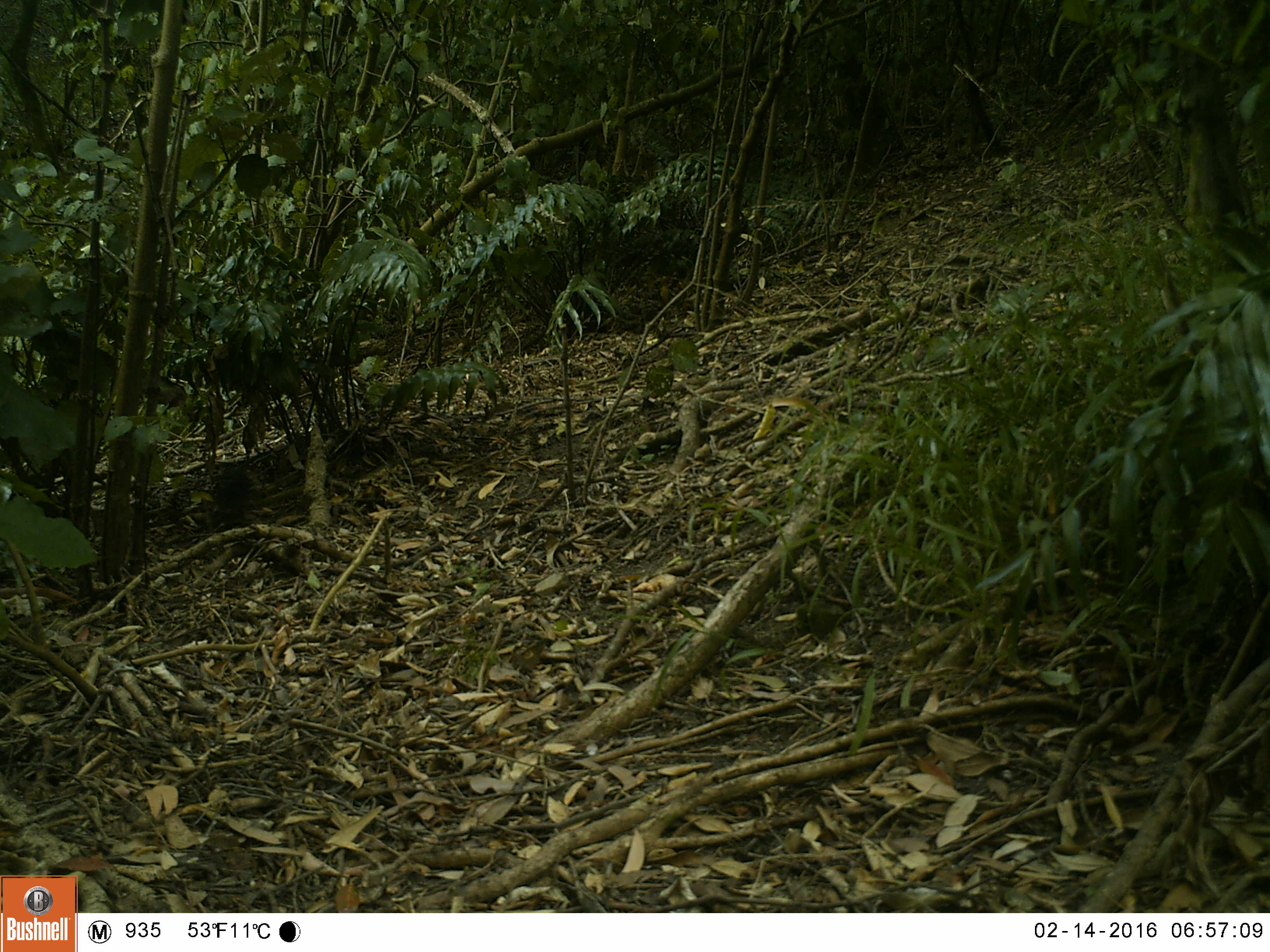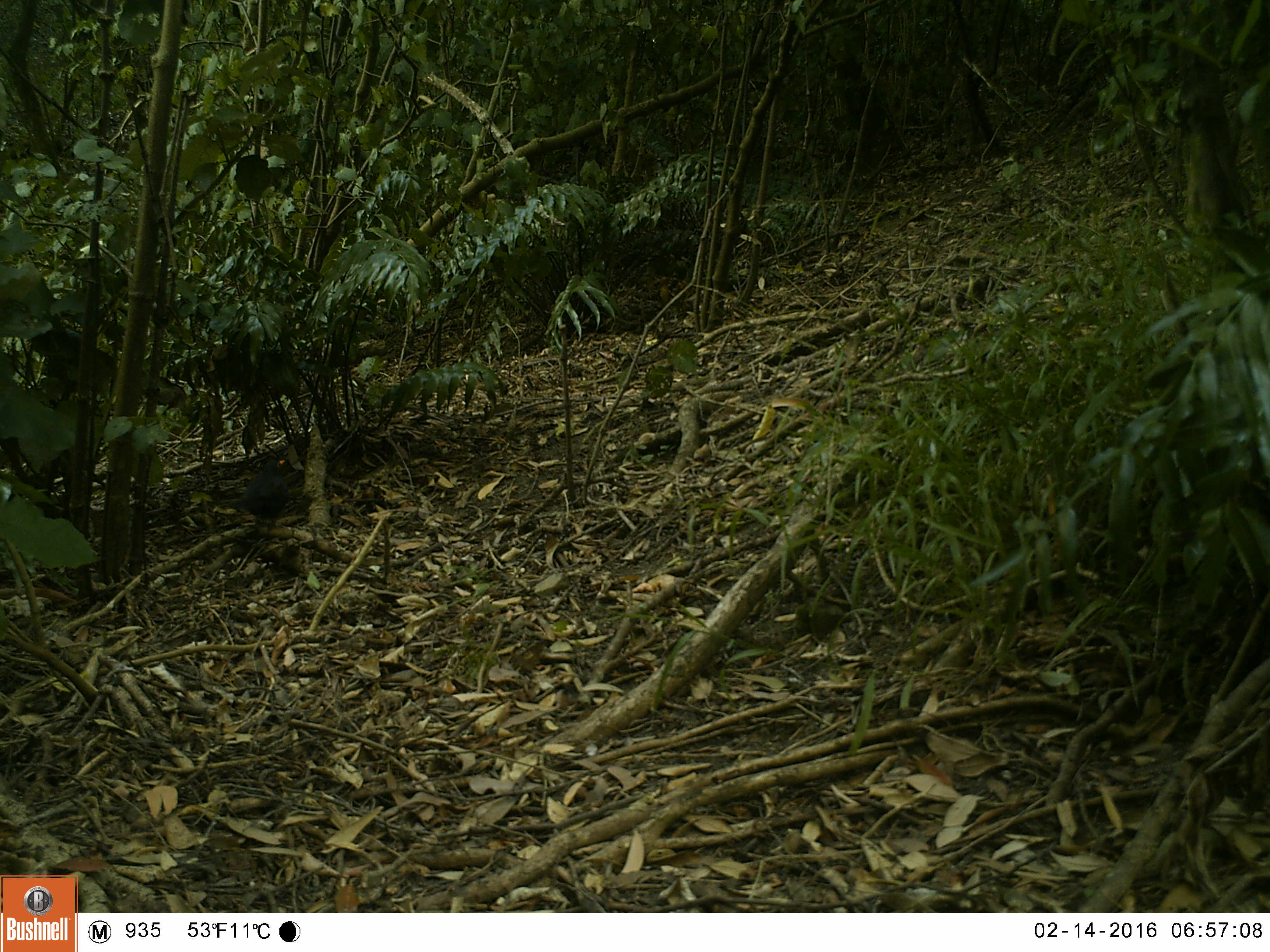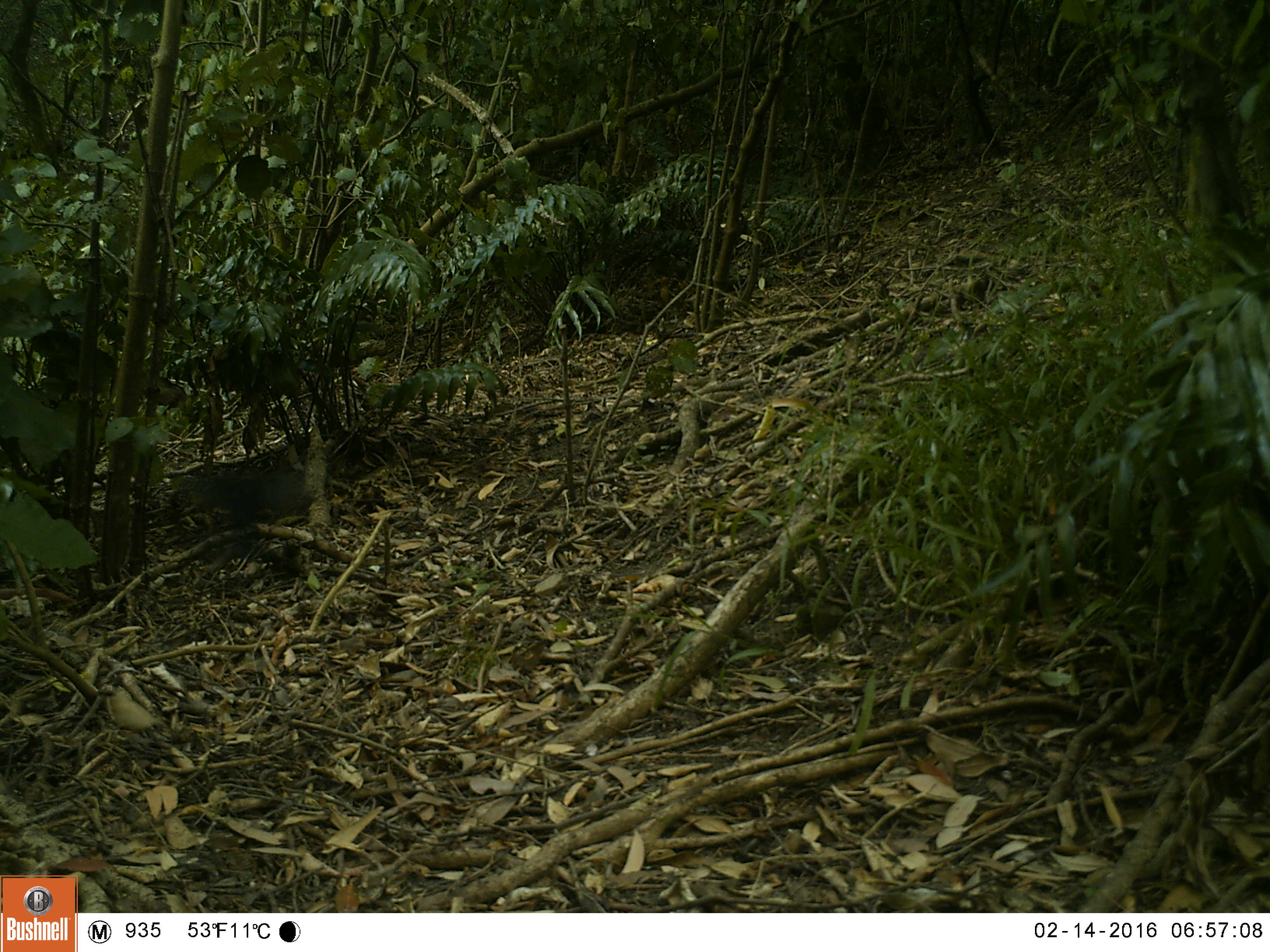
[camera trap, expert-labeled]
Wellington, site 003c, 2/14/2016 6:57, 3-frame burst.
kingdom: Animalia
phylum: Chordata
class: Aves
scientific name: Aves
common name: bird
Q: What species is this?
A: Bird (Aves).